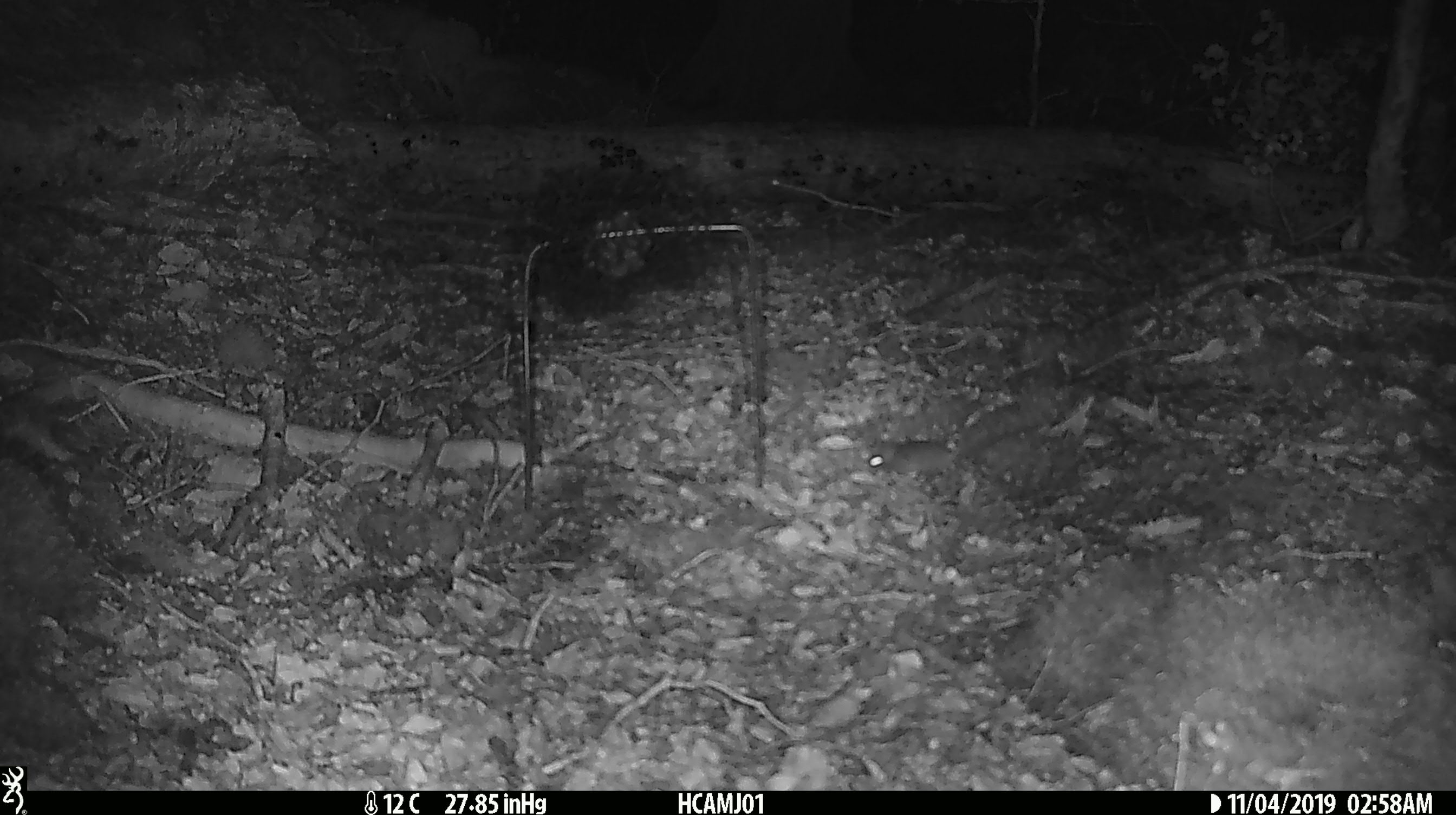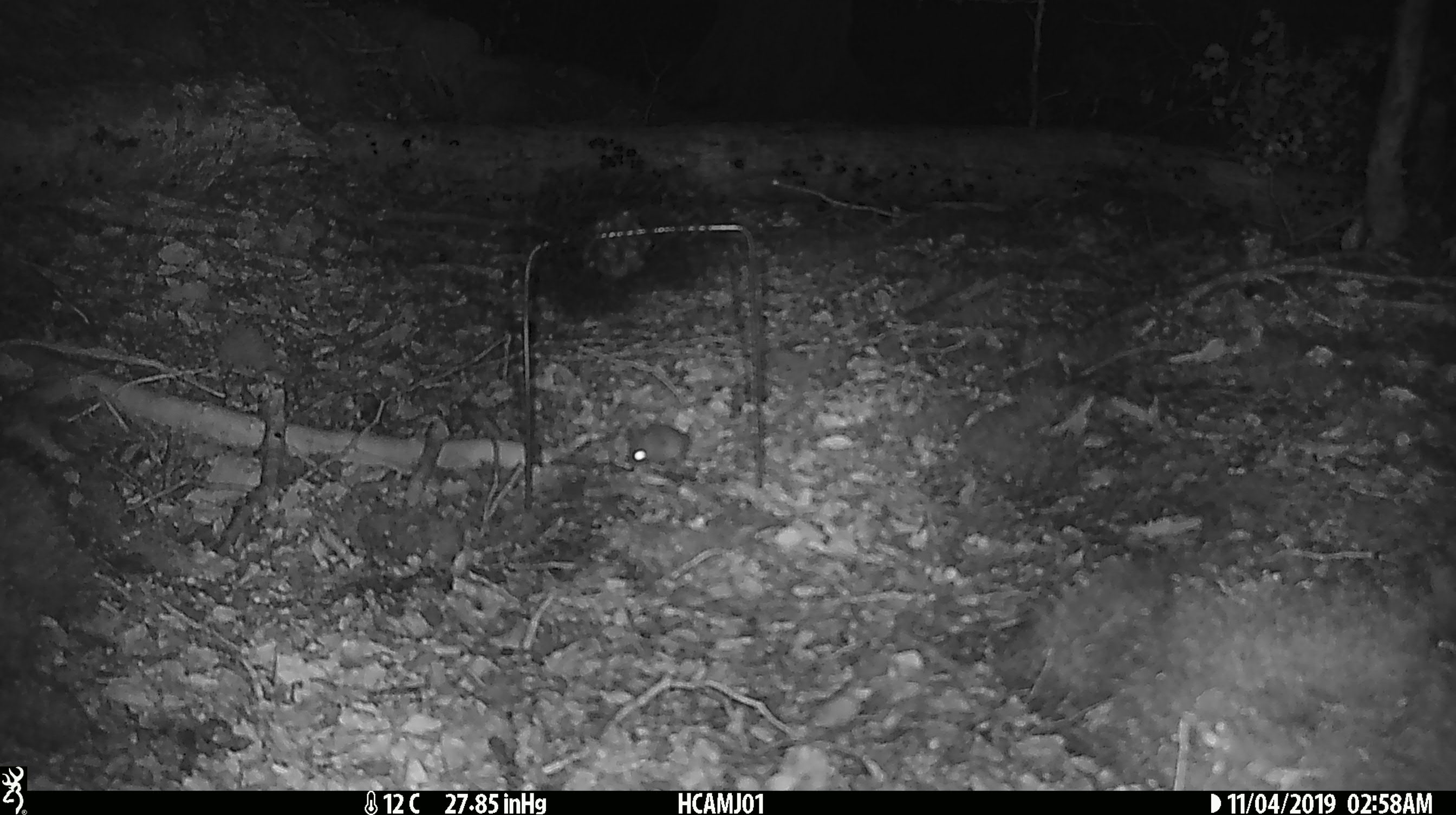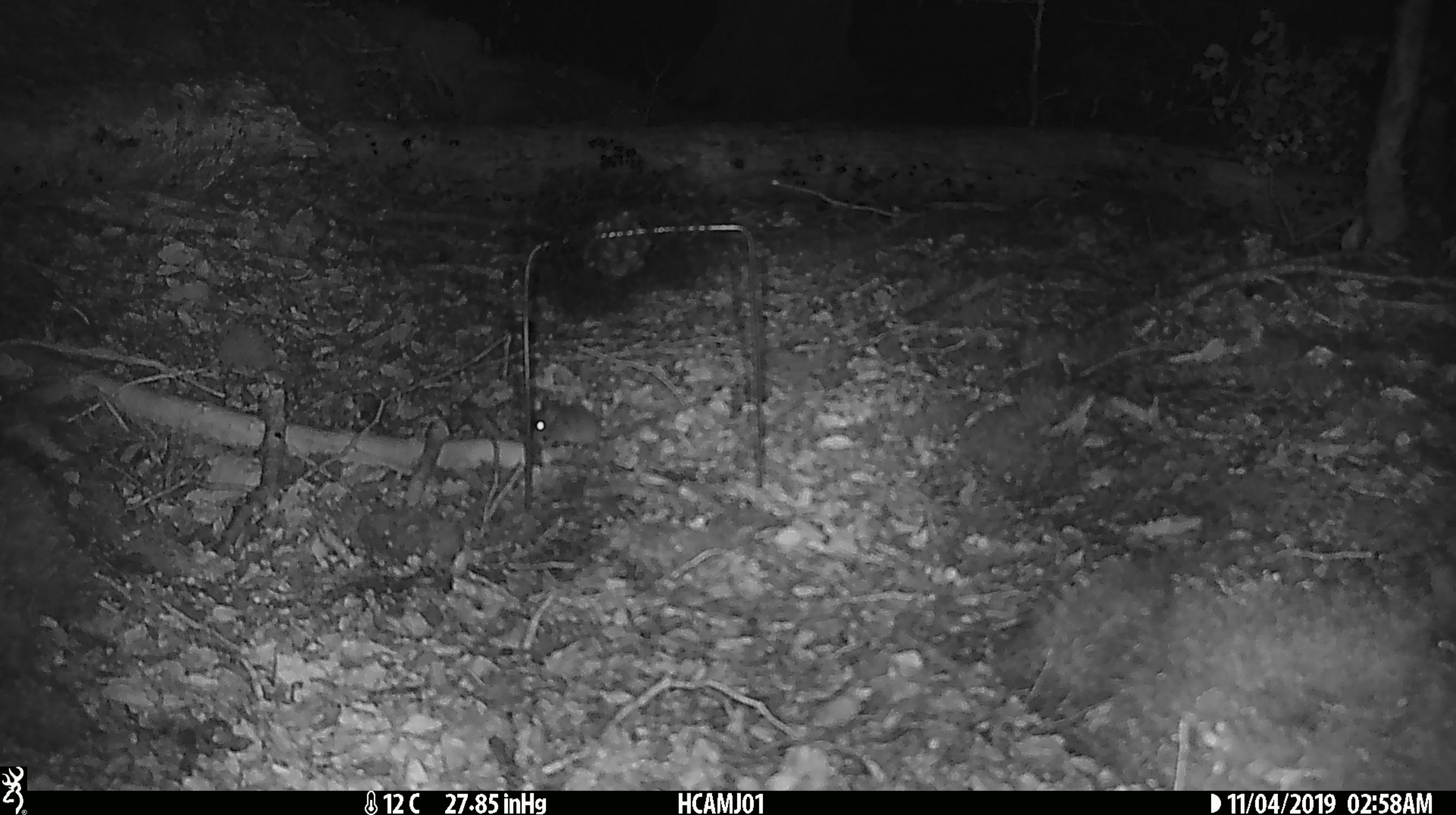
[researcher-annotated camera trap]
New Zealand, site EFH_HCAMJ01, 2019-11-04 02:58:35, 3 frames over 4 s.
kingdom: Animalia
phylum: Chordata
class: Mammalia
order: Rodentia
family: Muridae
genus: Mus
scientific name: Mus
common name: mouse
Mouse (Mus).